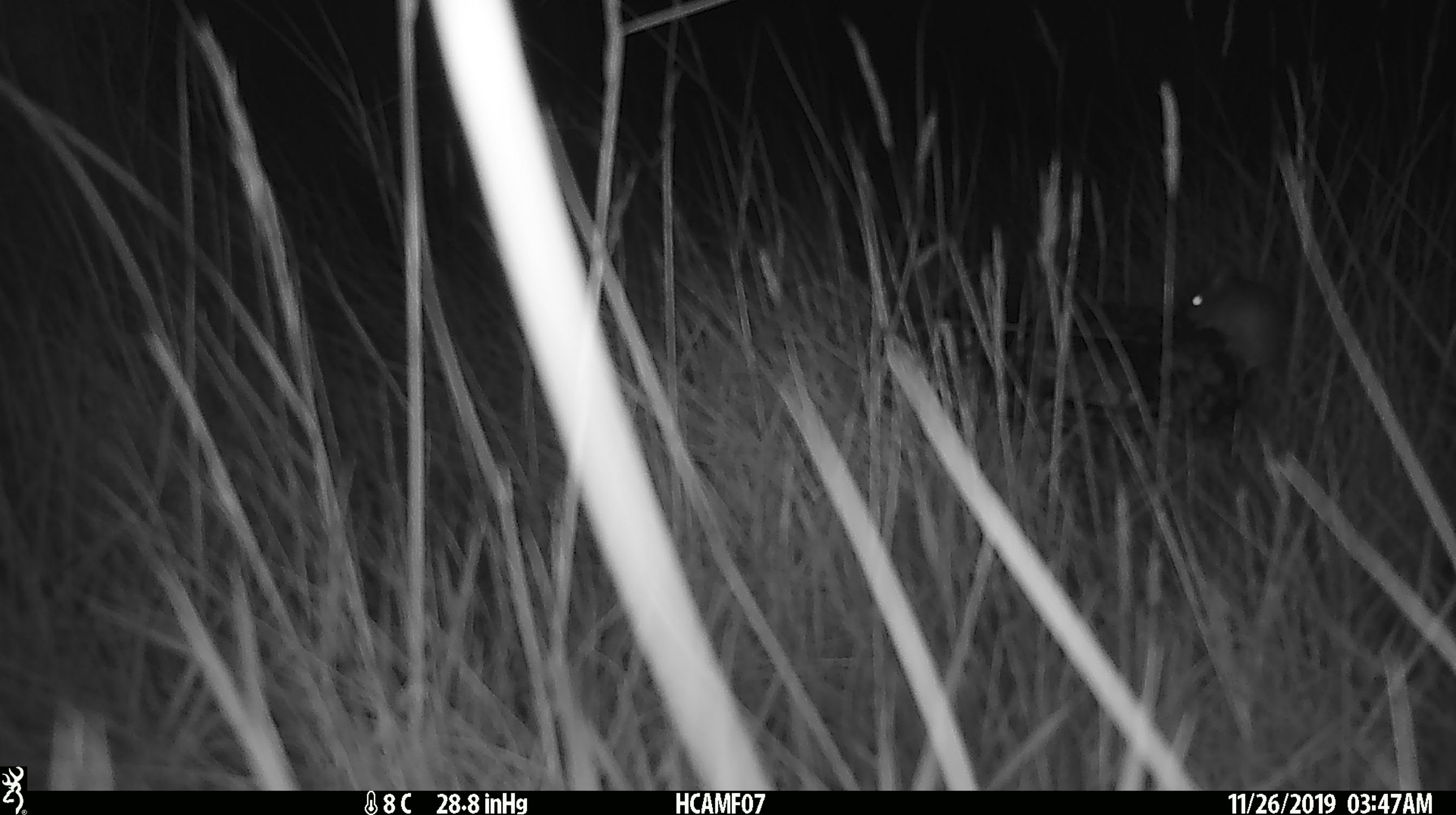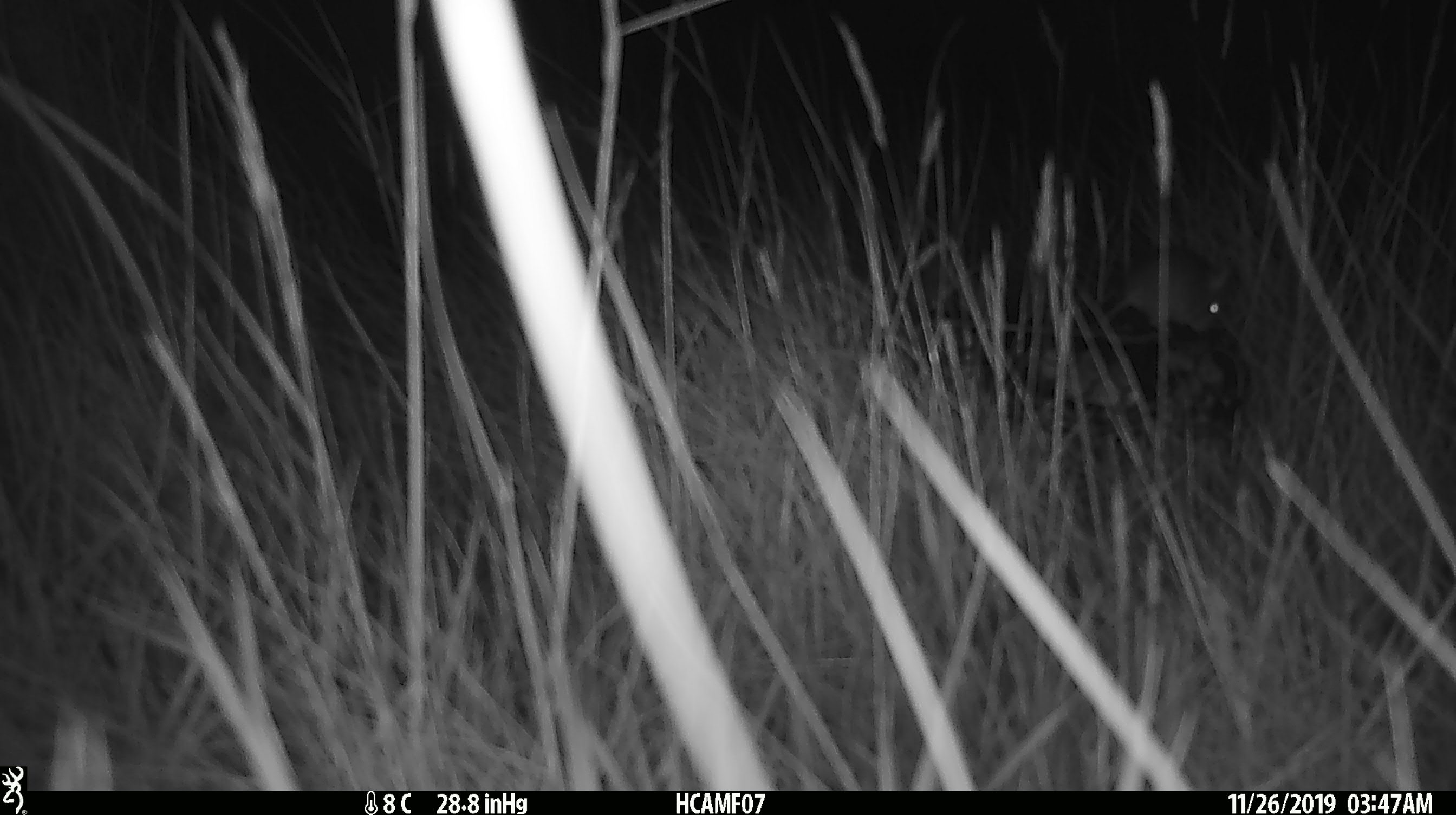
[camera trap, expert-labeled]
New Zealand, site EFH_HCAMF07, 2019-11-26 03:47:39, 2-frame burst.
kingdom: Animalia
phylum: Chordata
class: Mammalia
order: Rodentia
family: Muridae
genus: Mus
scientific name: Mus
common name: mouse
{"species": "mouse (Mus)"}